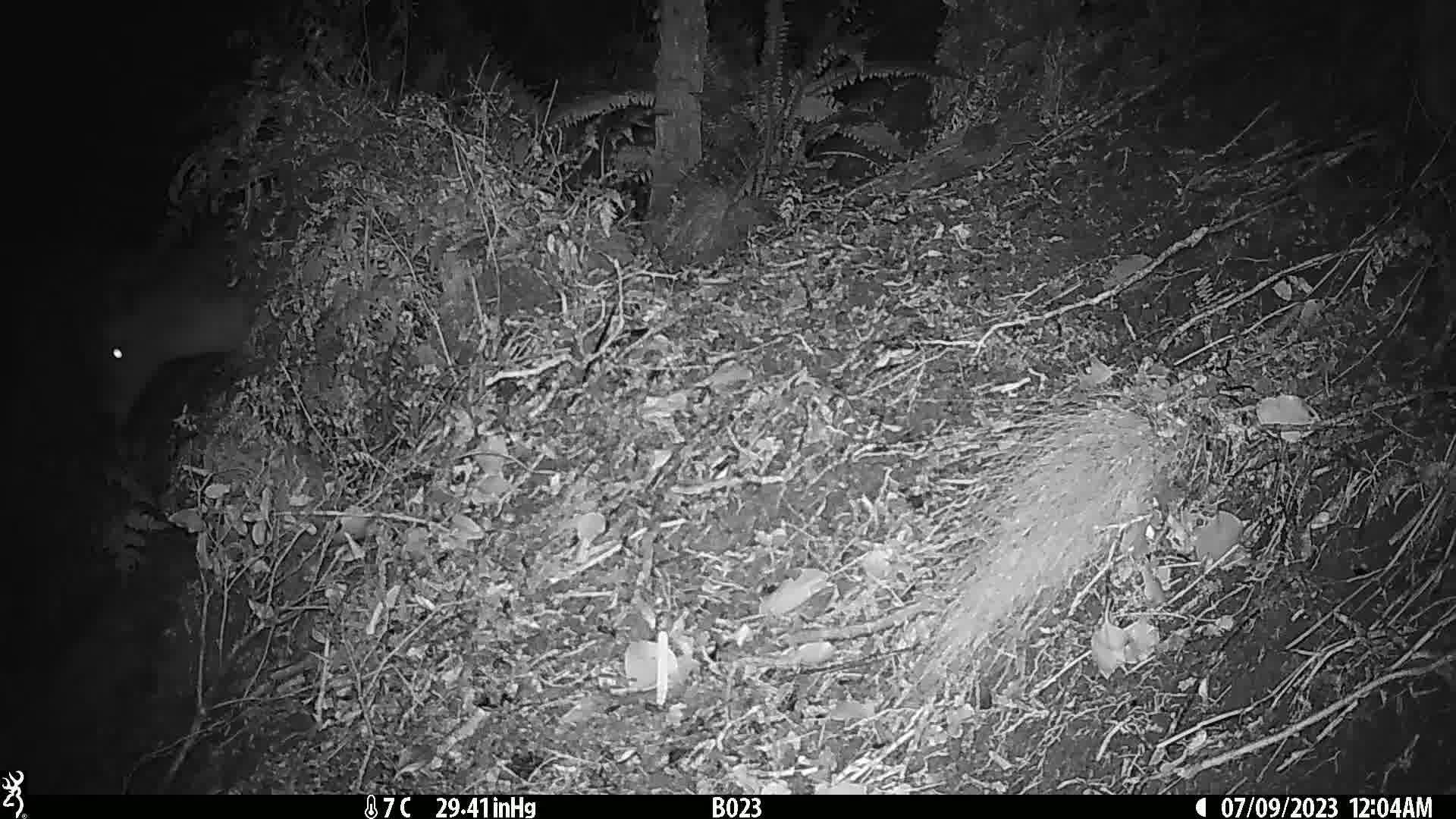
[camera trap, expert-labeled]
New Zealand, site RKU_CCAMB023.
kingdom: Animalia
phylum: Chordata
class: Mammalia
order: Artiodactyla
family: Cervidae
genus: Odocoileus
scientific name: Odocoileus virginianus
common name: white-tailed deer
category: white tailed deer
White tailed deer (white-tailed deer) (Odocoileus virginianus).